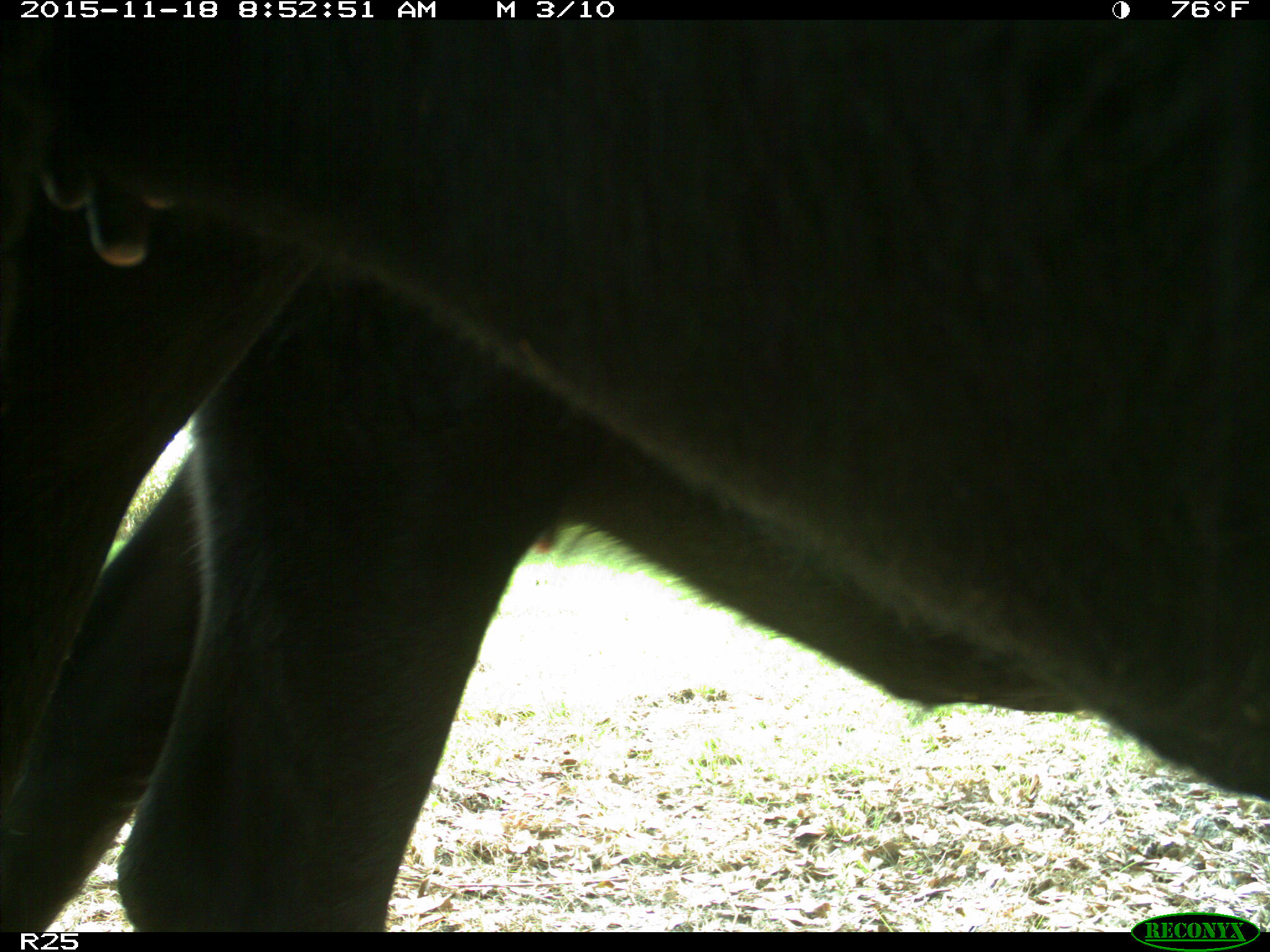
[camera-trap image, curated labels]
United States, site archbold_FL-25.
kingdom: Animalia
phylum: Chordata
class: Mammalia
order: Artiodactyla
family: Bovidae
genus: Bos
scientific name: Bos taurus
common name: domestic cow